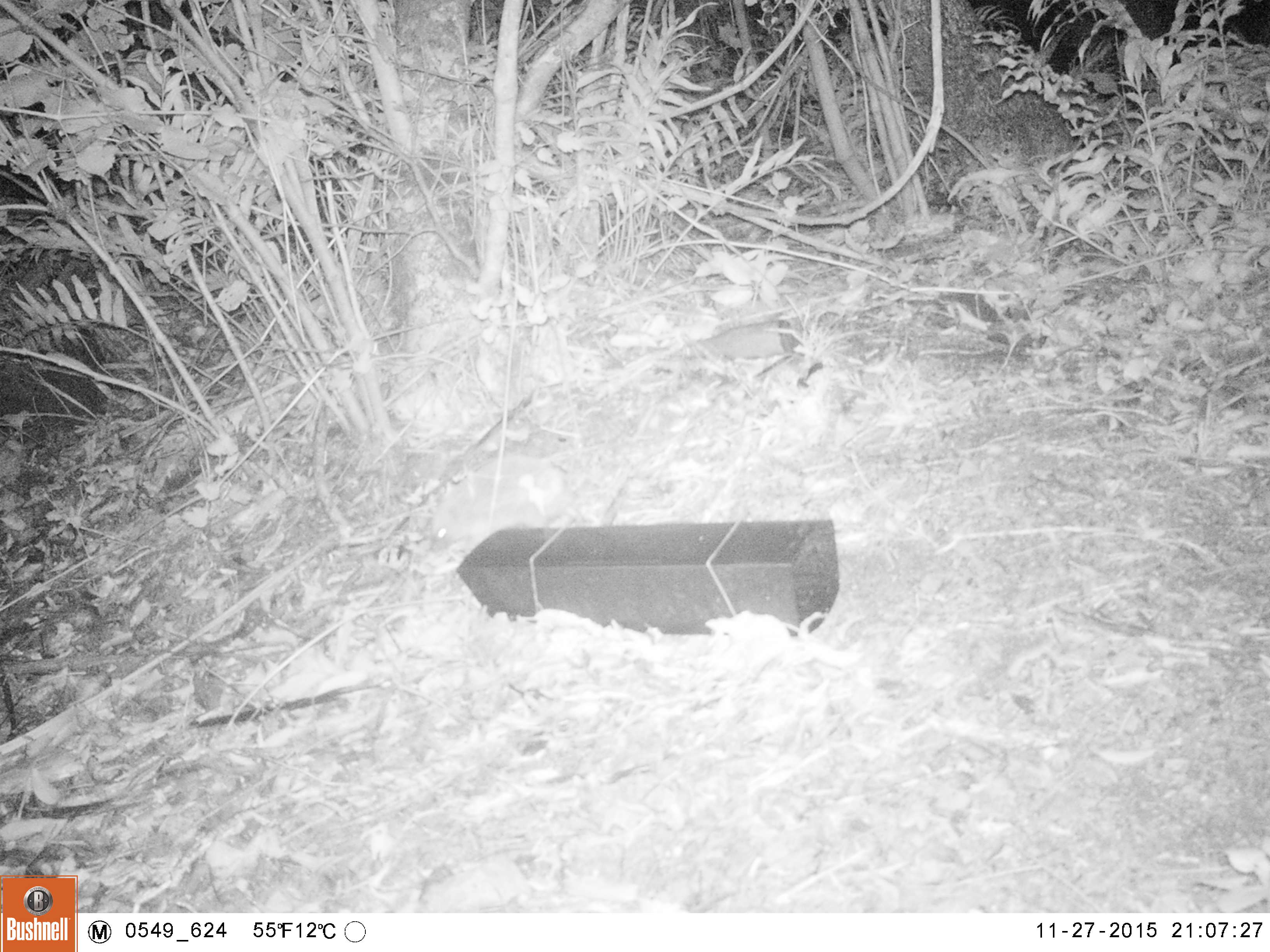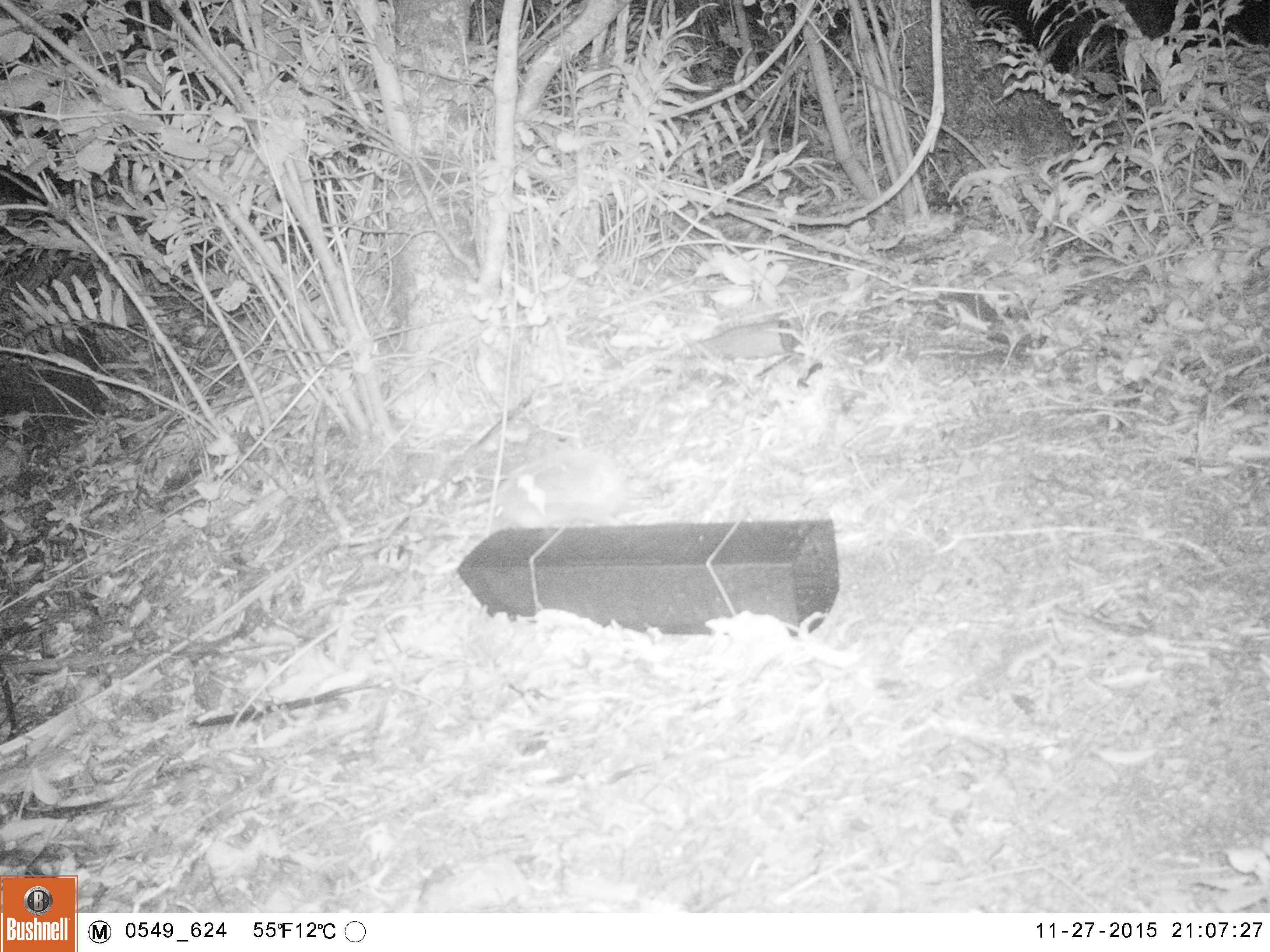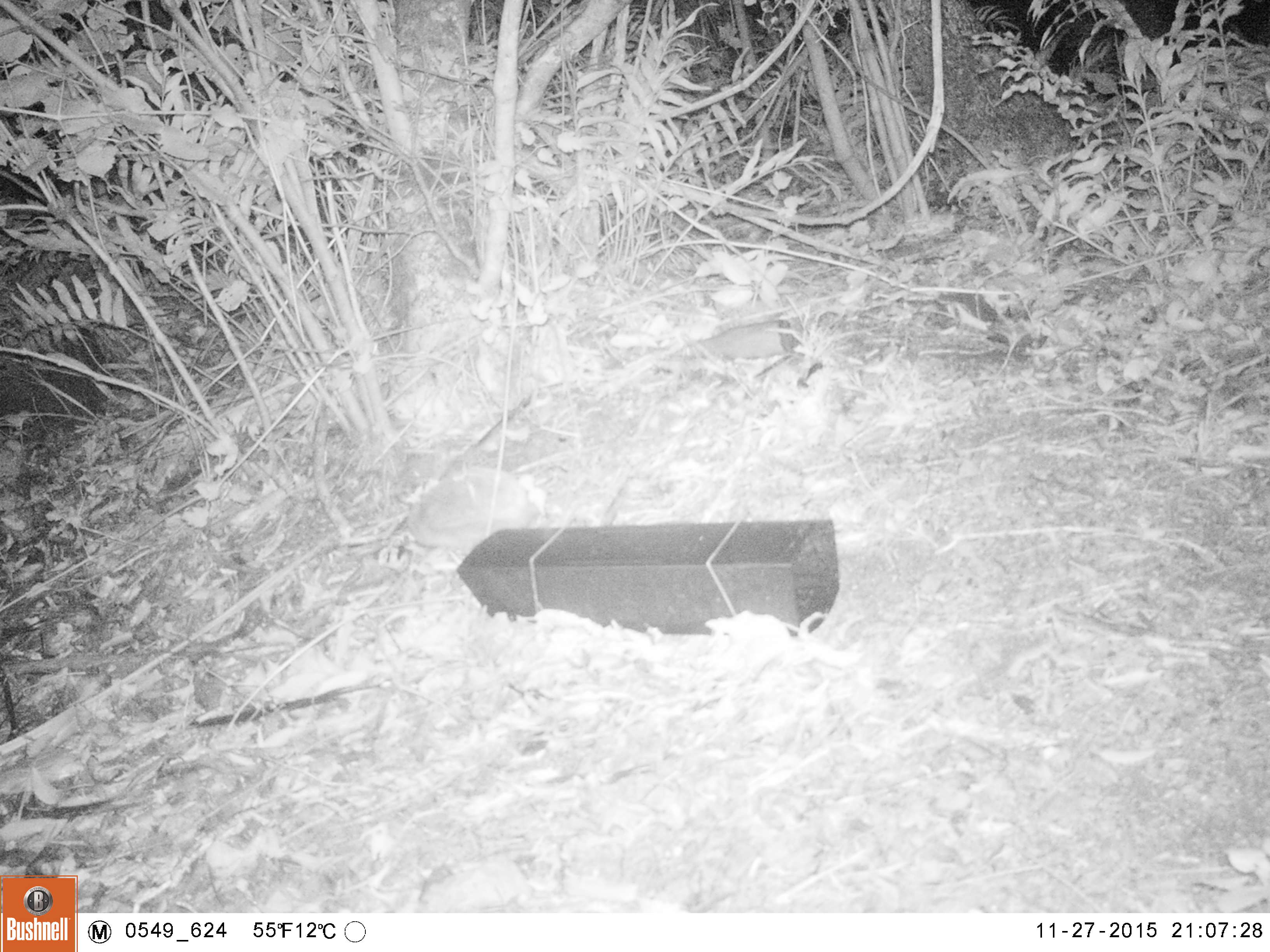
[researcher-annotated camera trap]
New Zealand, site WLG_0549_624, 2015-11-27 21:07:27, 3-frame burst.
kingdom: Animalia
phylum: Chordata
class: Mammalia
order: Eulipotyphla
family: Erinaceidae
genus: Erinaceus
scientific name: Erinaceus europaeus europaeus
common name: european hedgehog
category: hedgehog